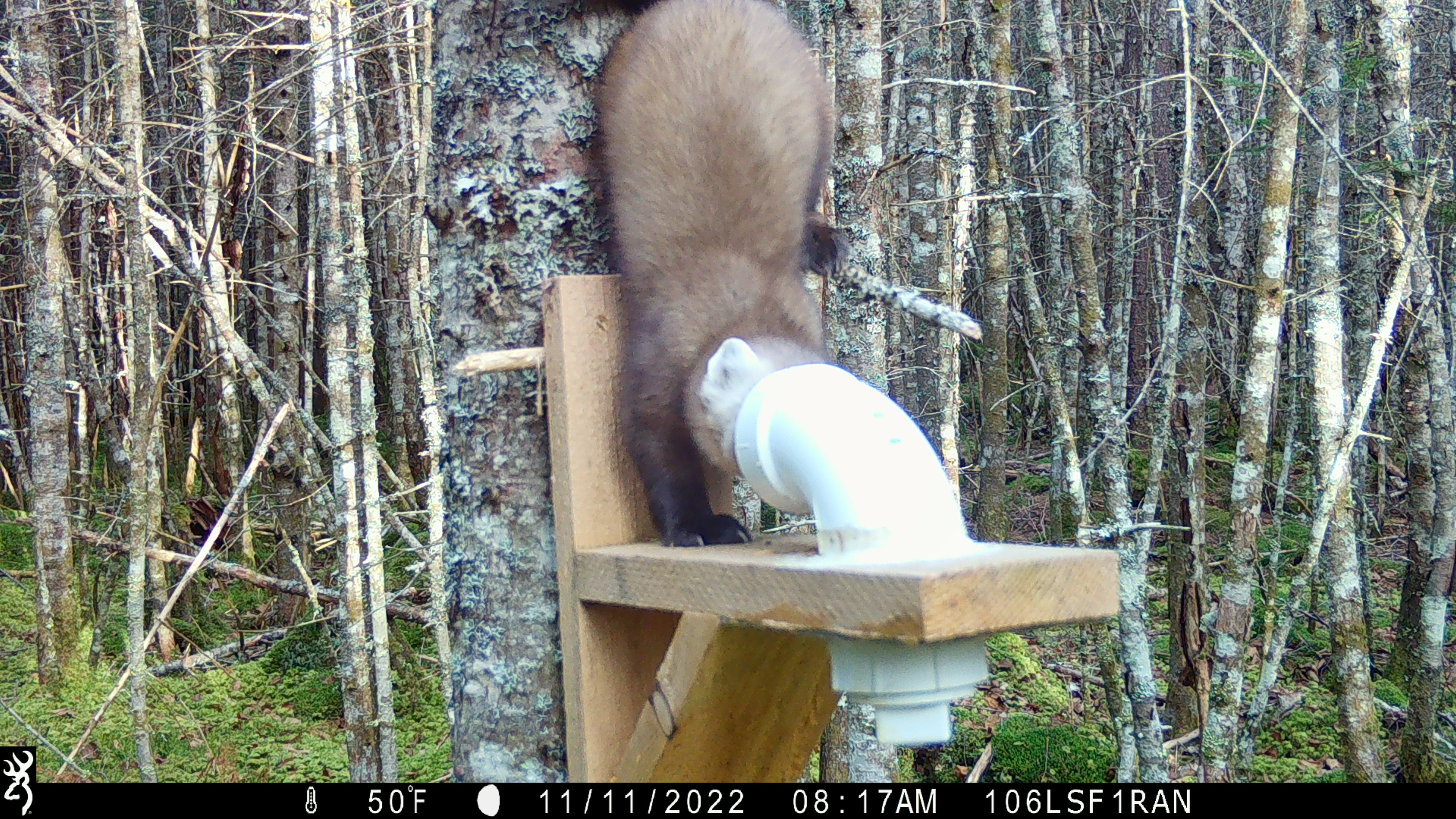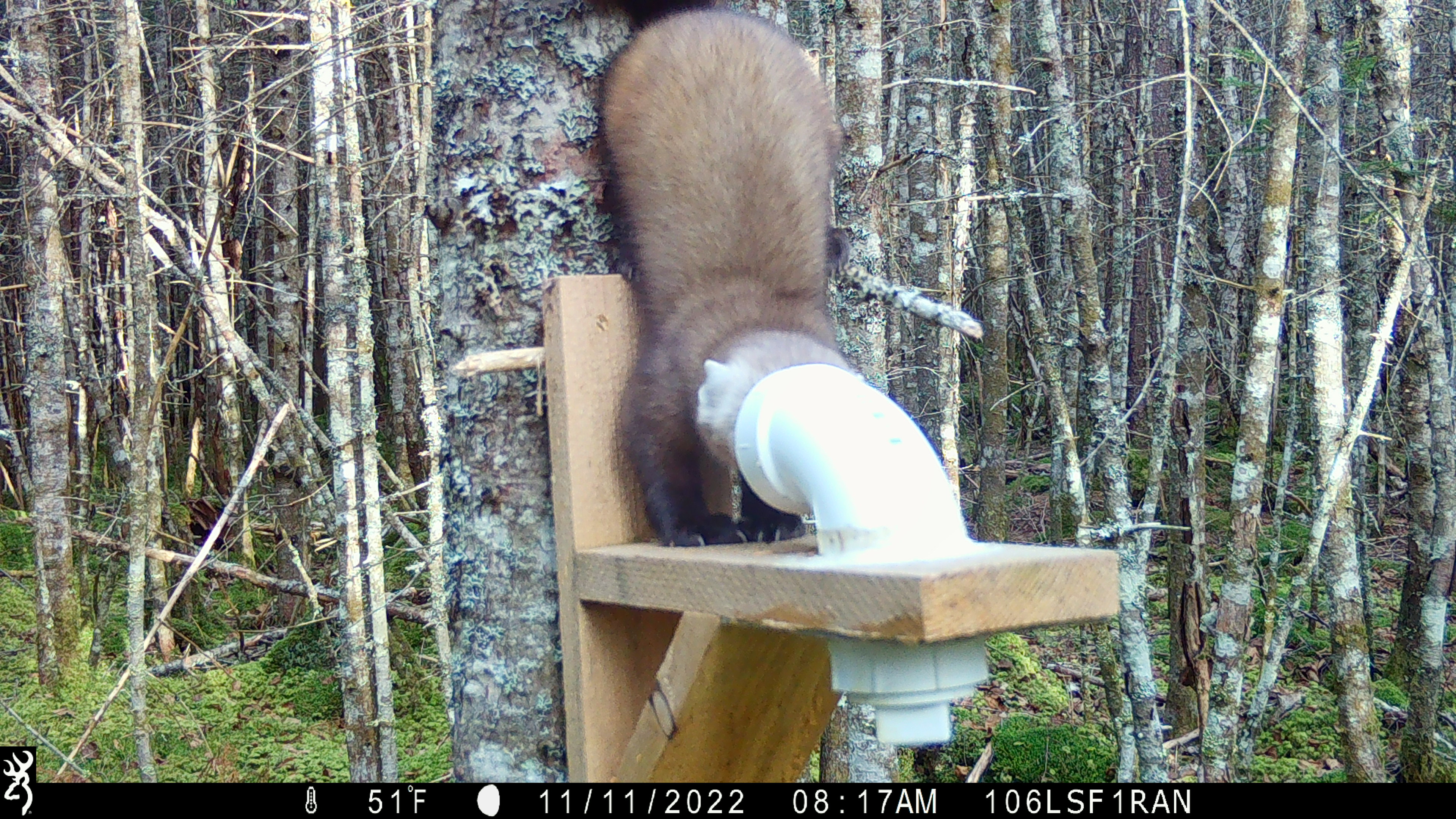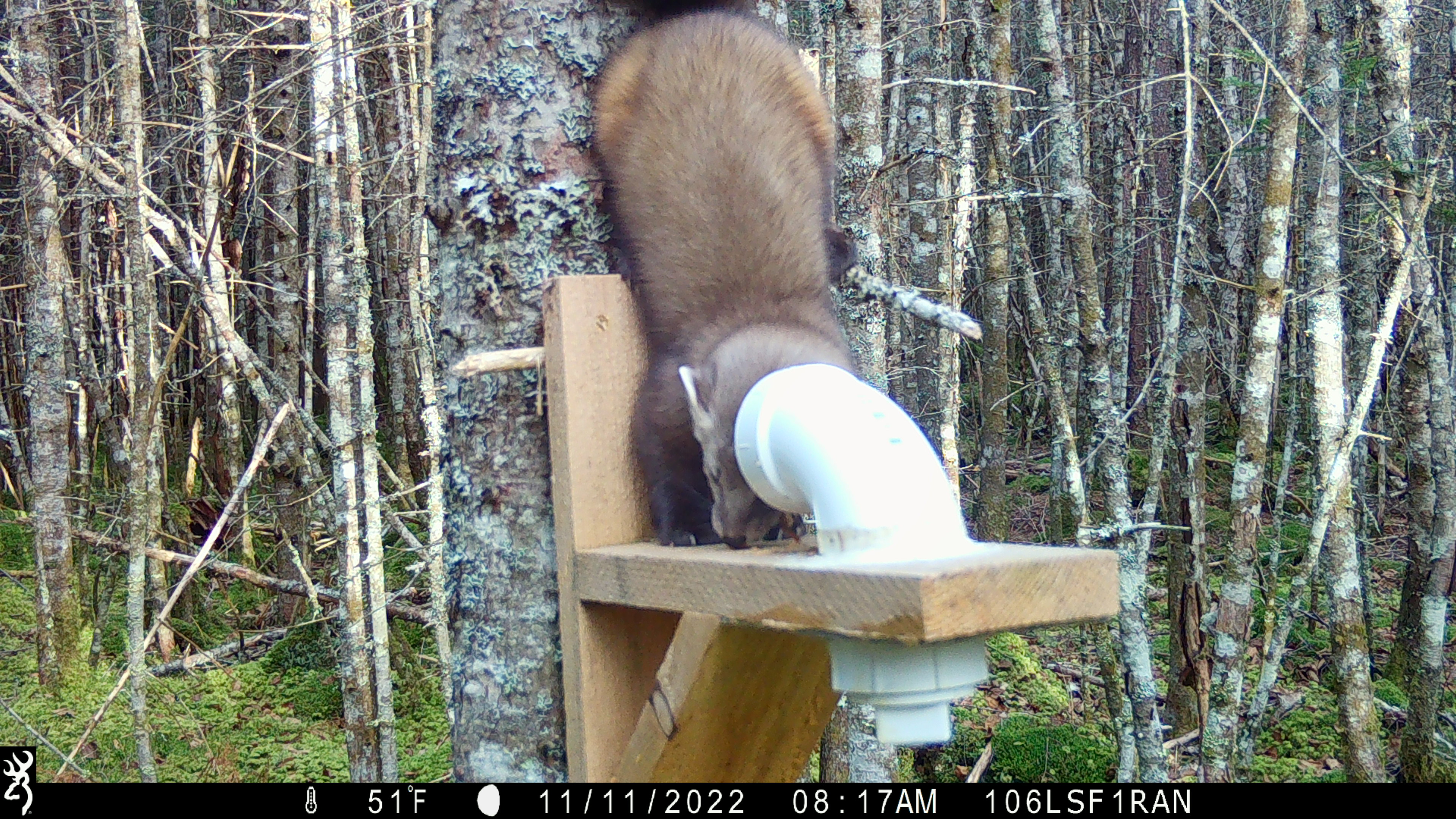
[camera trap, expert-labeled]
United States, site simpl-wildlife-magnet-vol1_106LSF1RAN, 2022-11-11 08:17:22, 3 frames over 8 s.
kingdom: Animalia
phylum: Chordata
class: Mammalia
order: Carnivora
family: Mustelidae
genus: Martes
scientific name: Martes americana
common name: american marten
American marten (Martes americana).